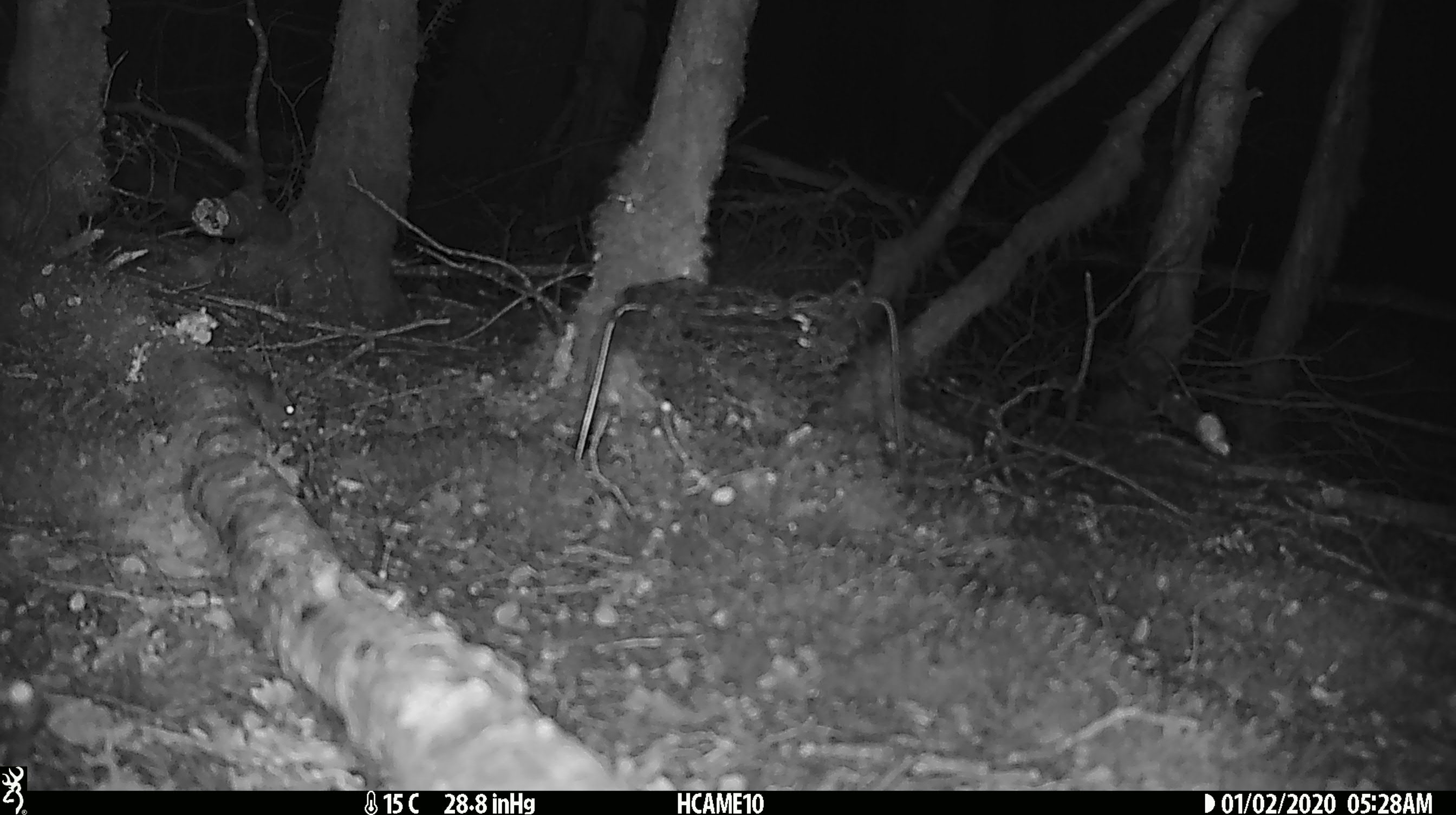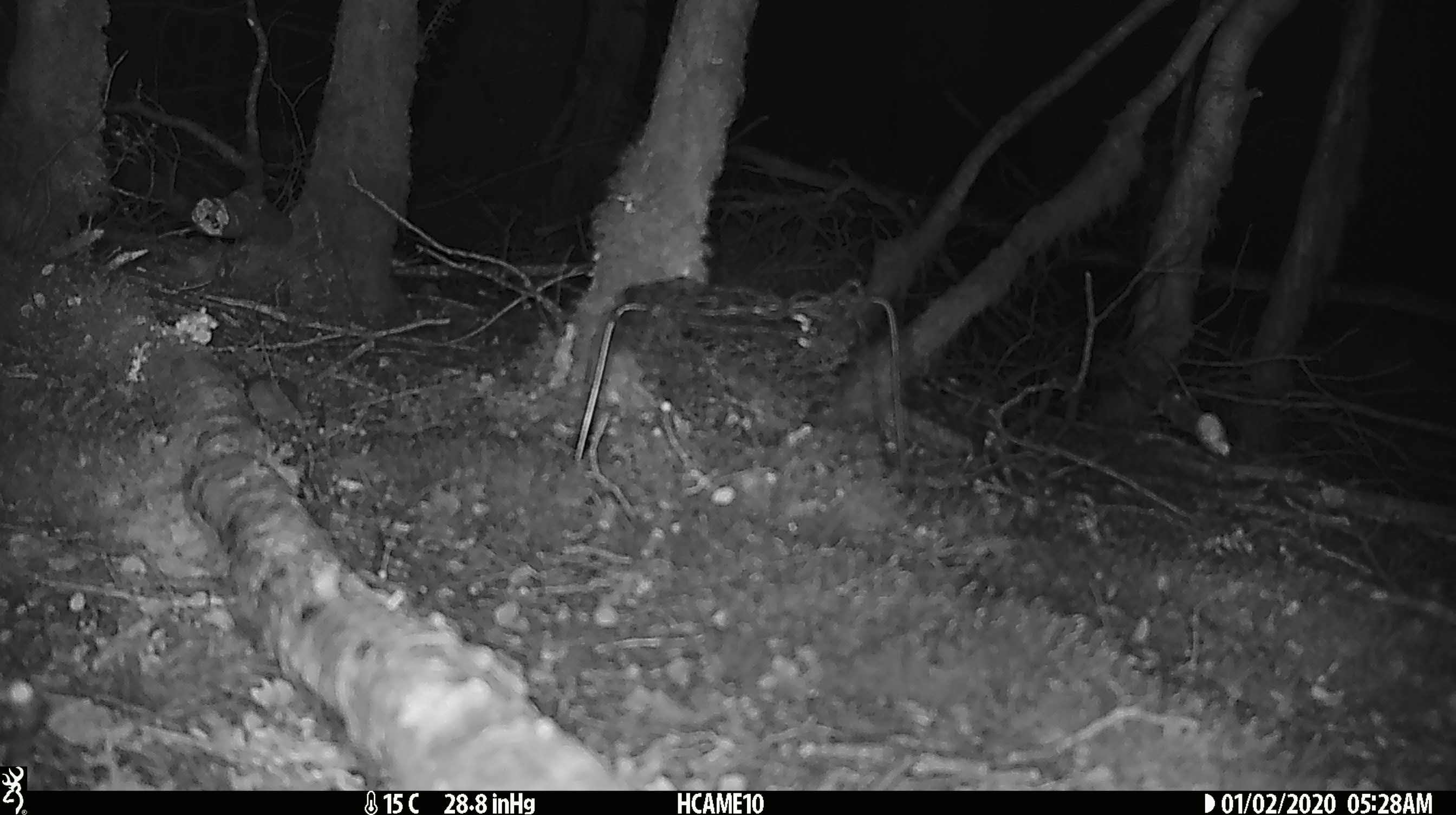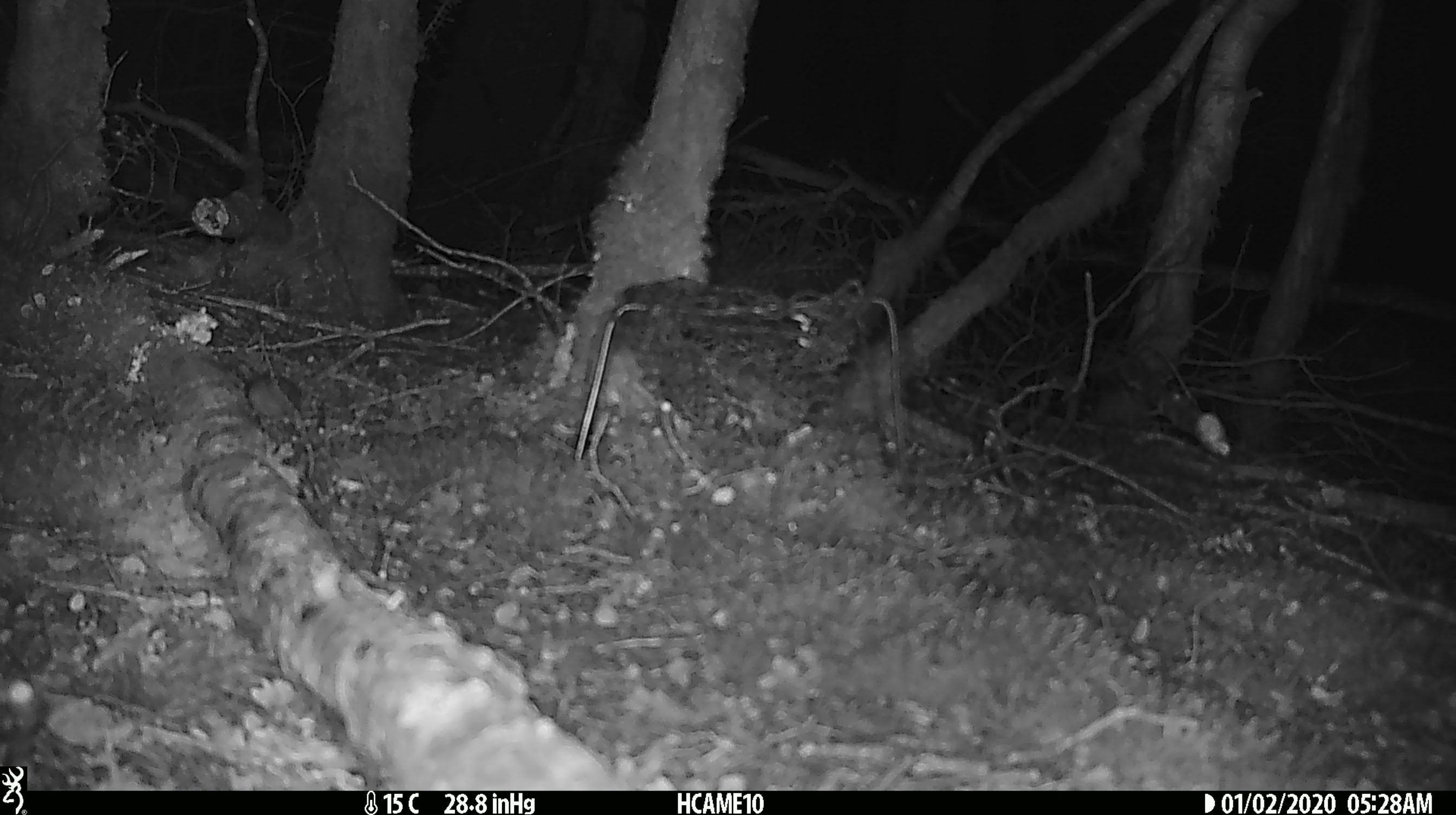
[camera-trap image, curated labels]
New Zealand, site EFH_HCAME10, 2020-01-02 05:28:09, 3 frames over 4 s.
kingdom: Animalia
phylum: Chordata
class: Mammalia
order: Rodentia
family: Muridae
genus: Mus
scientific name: Mus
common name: mouse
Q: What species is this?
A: Mouse (Mus).